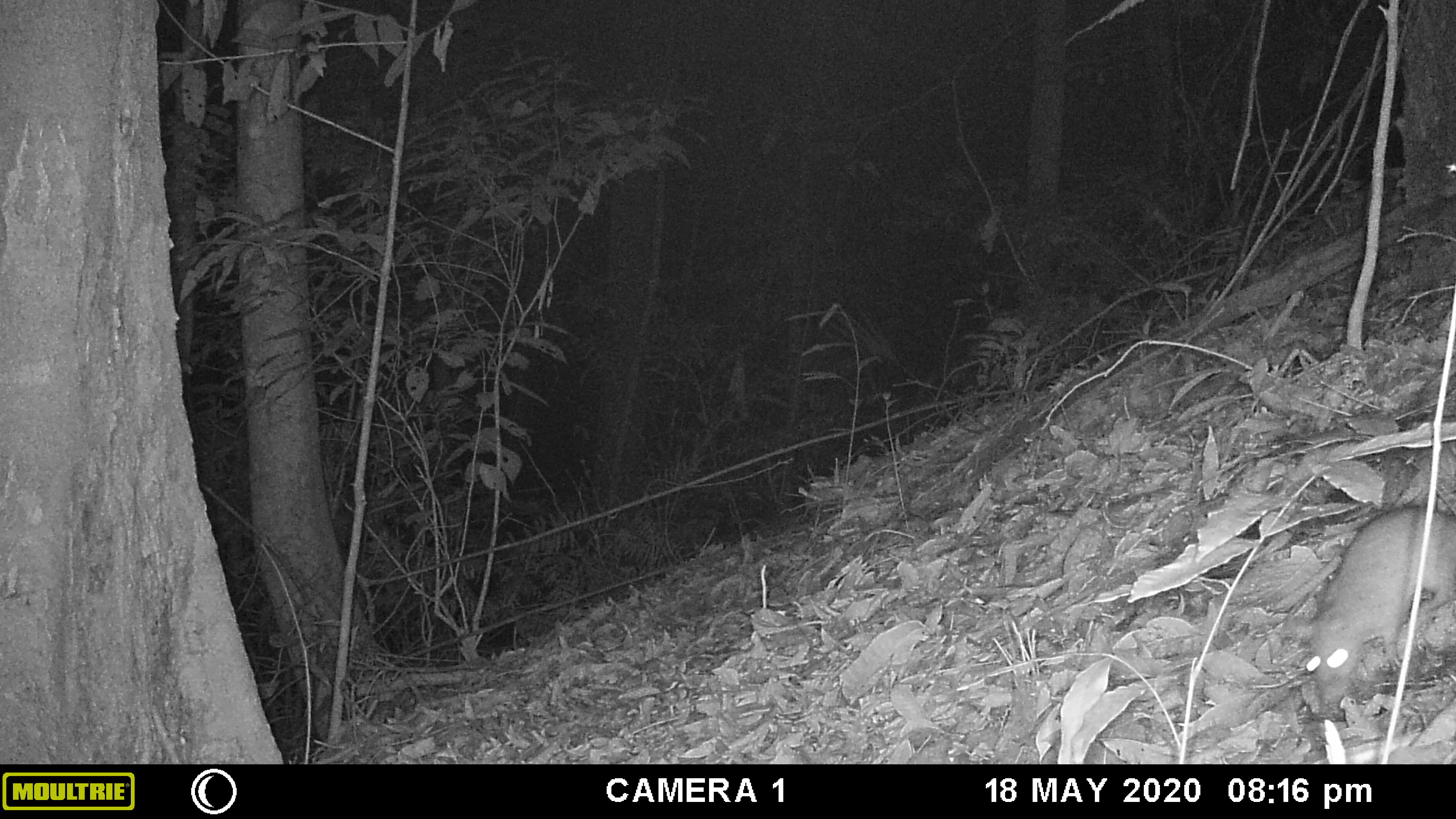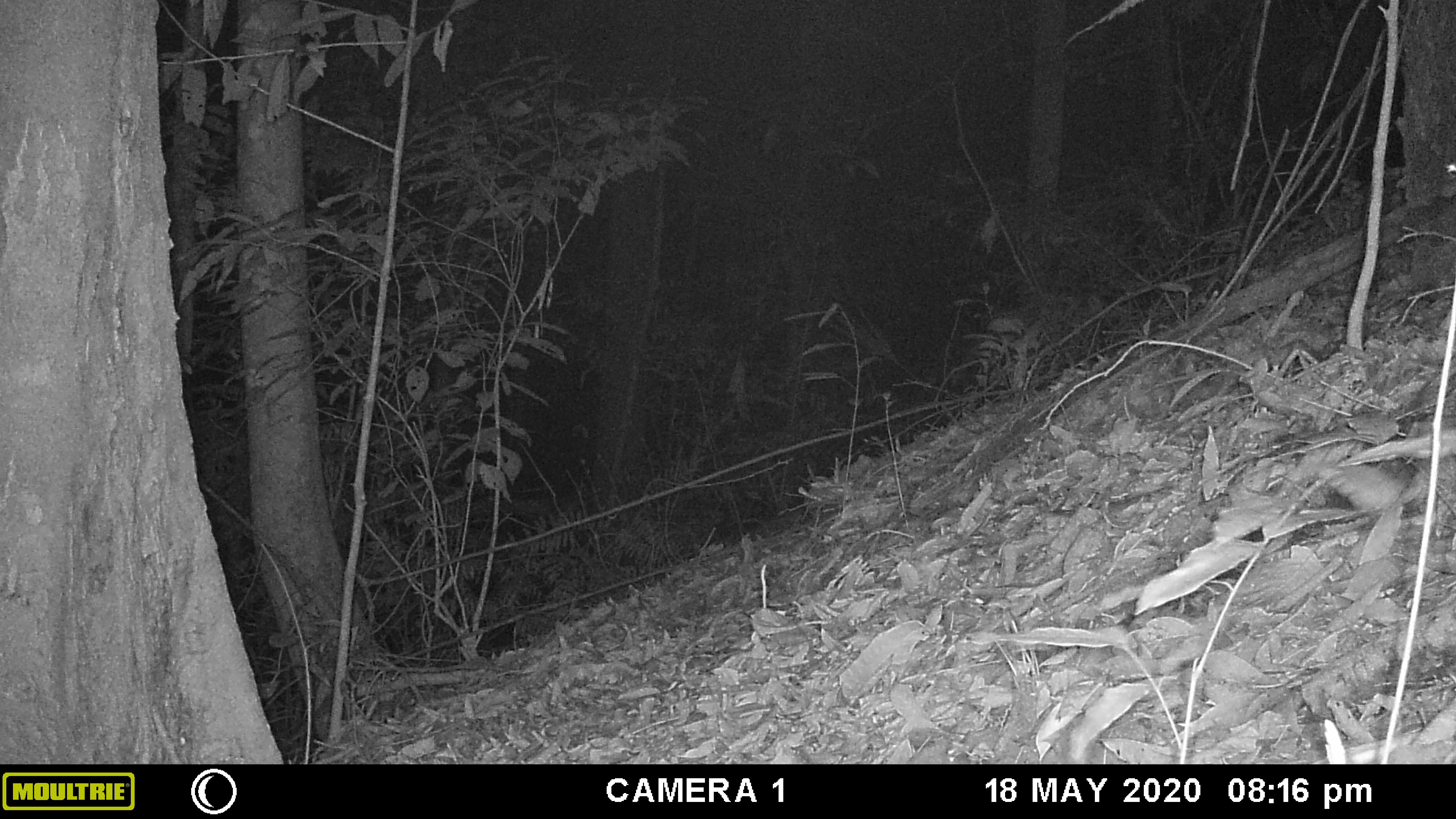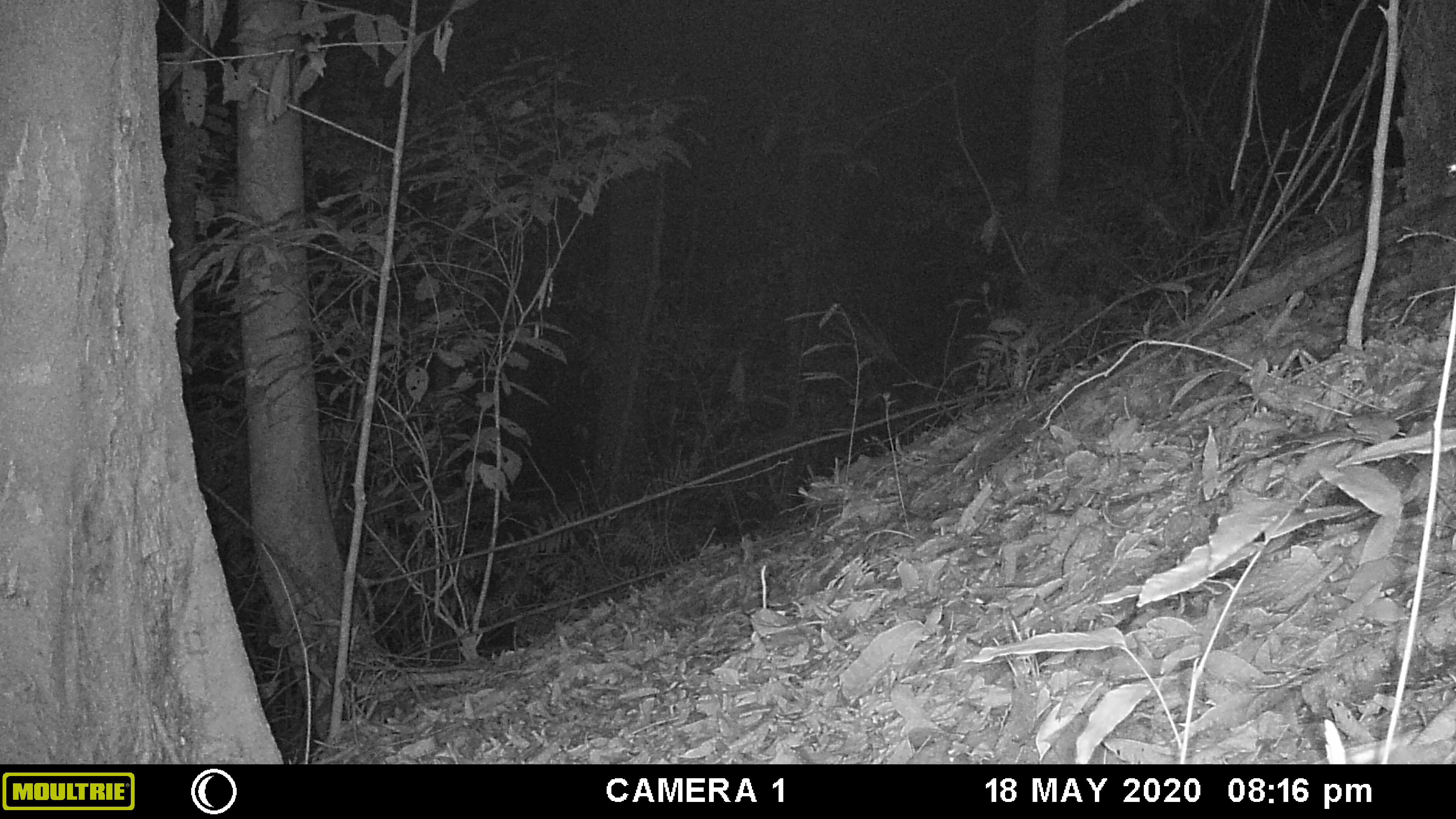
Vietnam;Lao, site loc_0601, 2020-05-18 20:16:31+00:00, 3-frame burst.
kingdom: Animalia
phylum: Chordata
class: Mammalia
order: Rodentia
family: Muridae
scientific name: Muridae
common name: old-world mice and rats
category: unidentified murid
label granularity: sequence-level